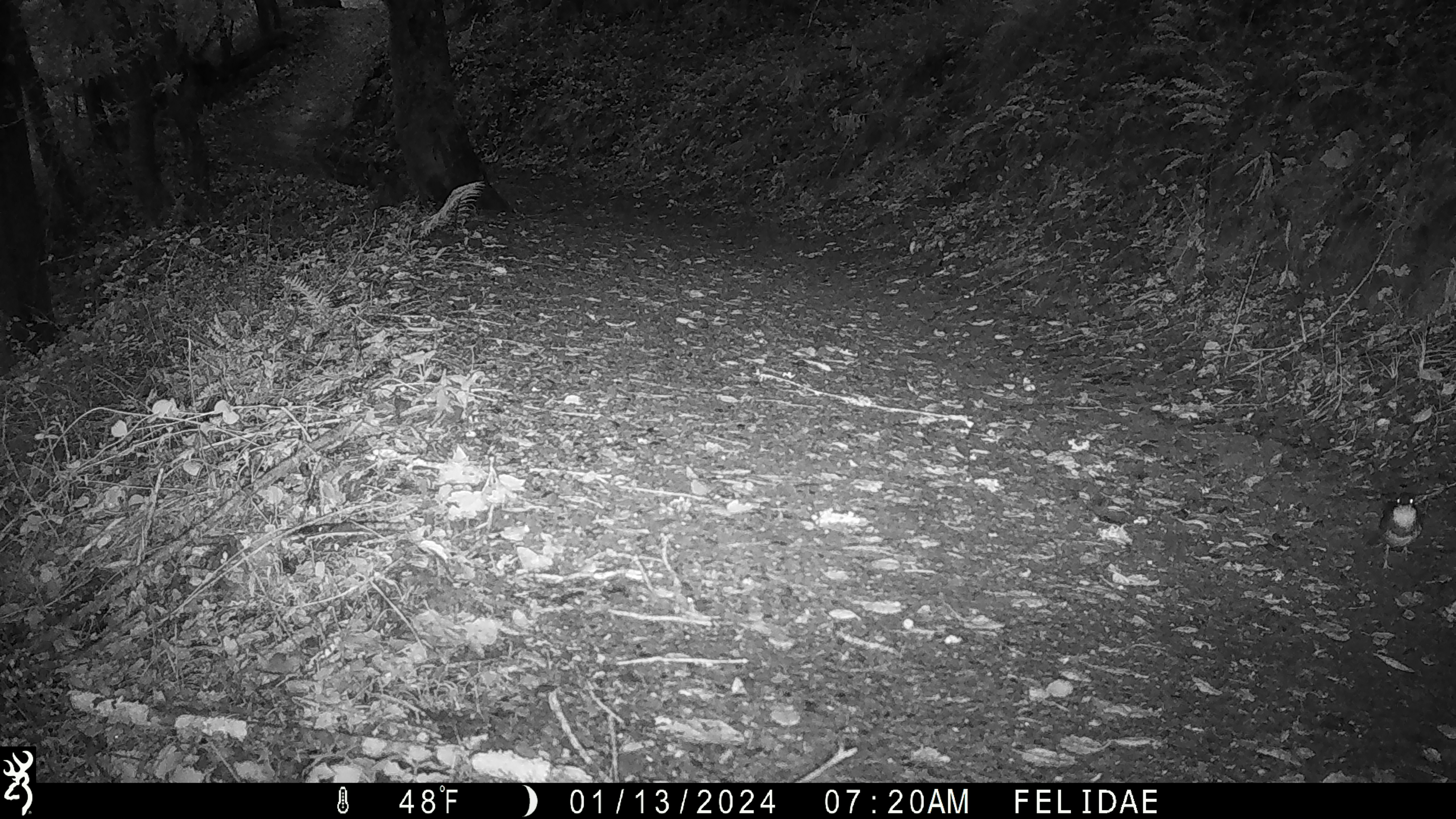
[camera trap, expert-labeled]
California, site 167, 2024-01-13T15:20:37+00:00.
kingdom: Animalia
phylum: Chordata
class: Aves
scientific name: Aves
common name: bird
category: unknown bird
Unknown bird (bird) (Aves).